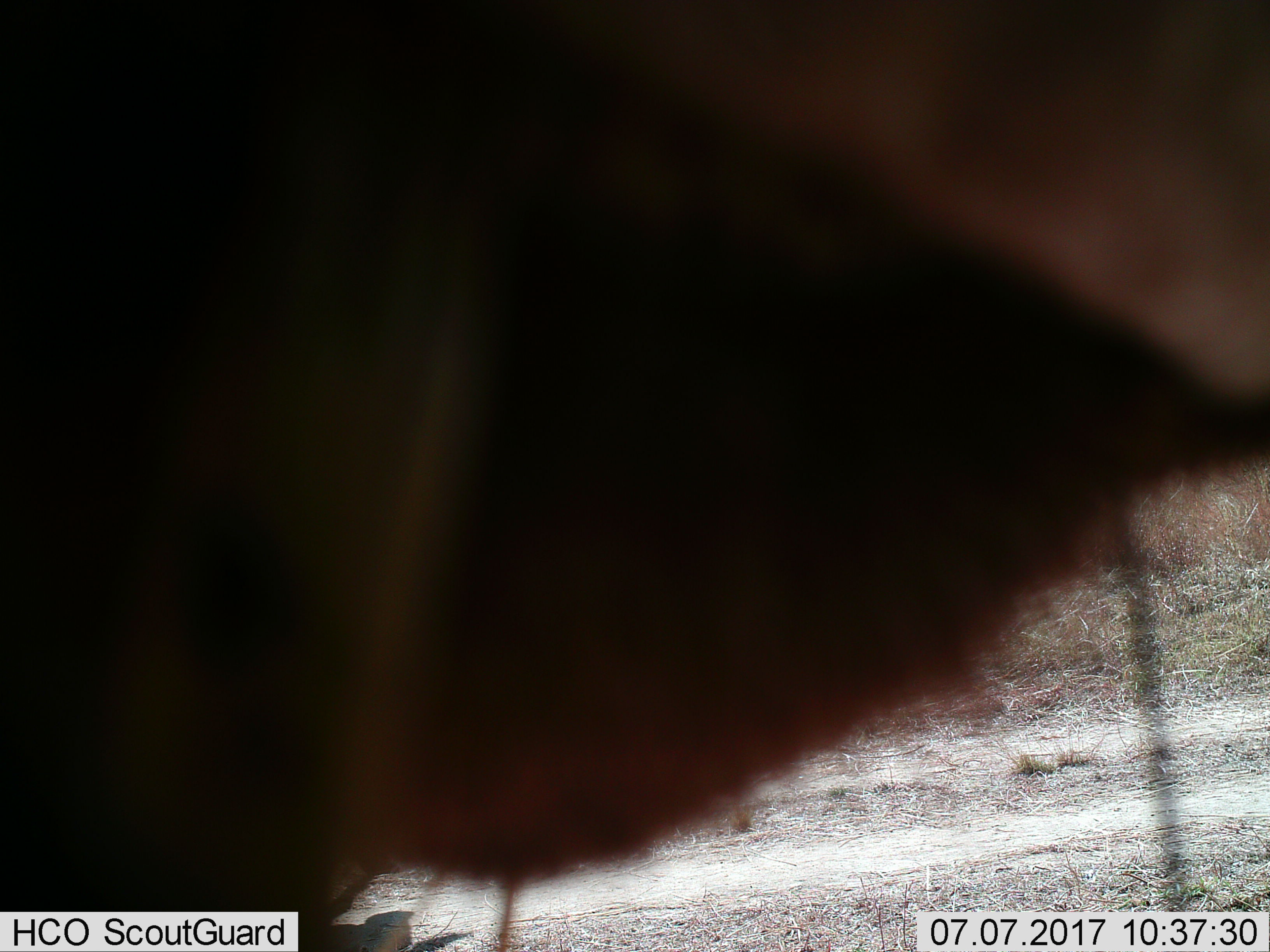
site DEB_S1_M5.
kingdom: Animalia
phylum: Chordata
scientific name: Vertebrata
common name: domestic animal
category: domesticanimal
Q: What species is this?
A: Domesticanimal (domestic animal) (Vertebrata).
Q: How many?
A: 1.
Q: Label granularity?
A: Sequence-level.